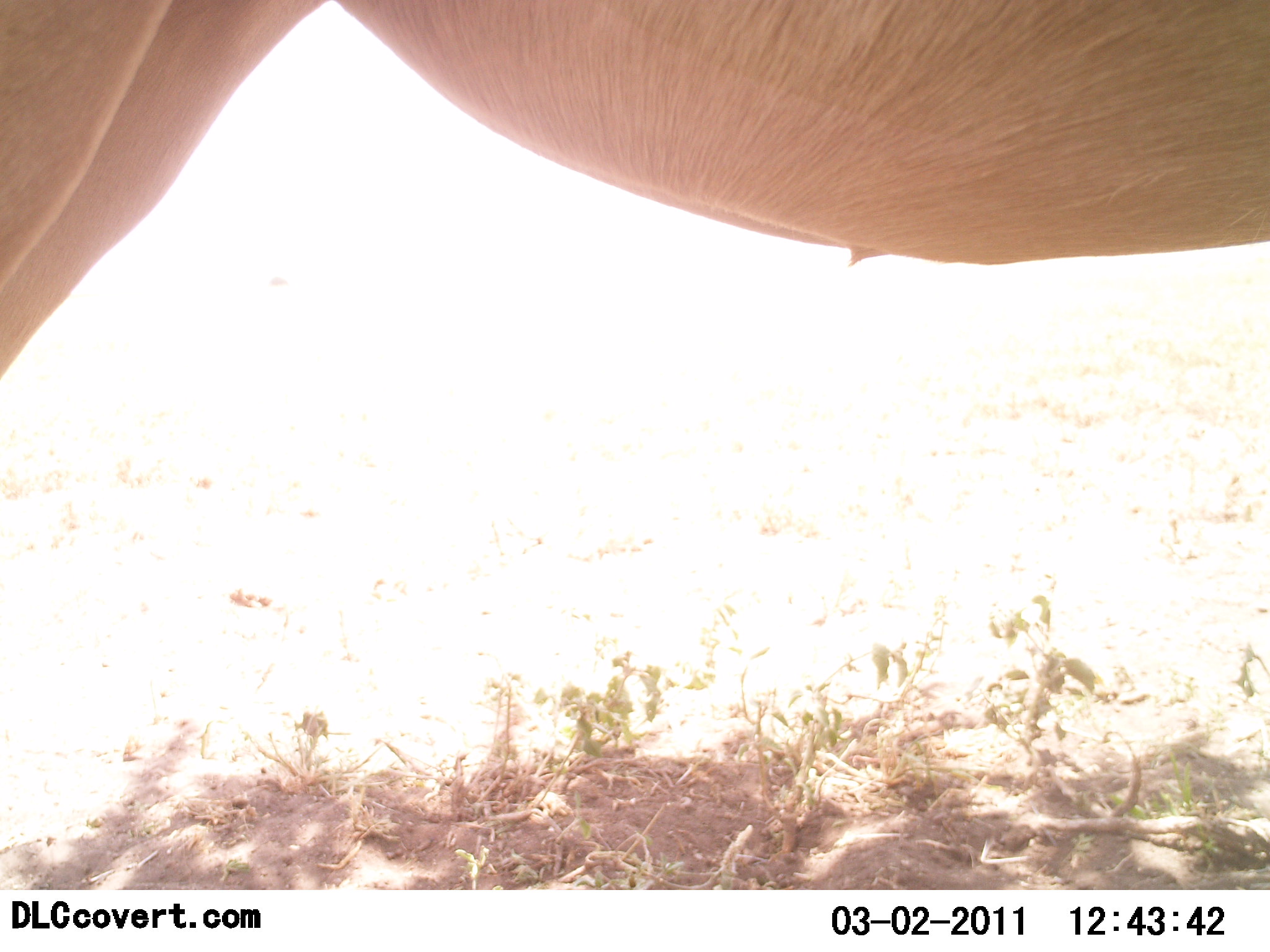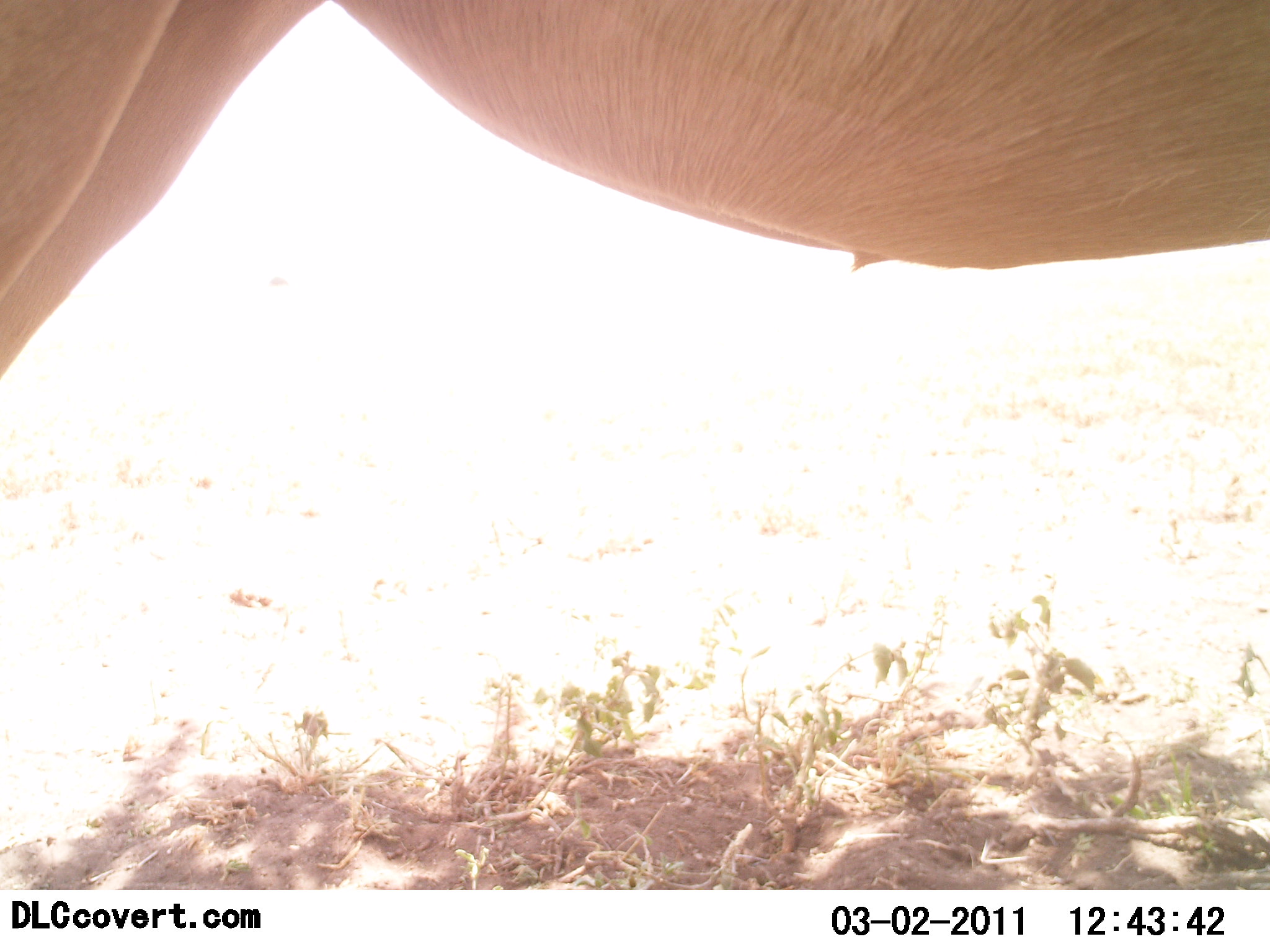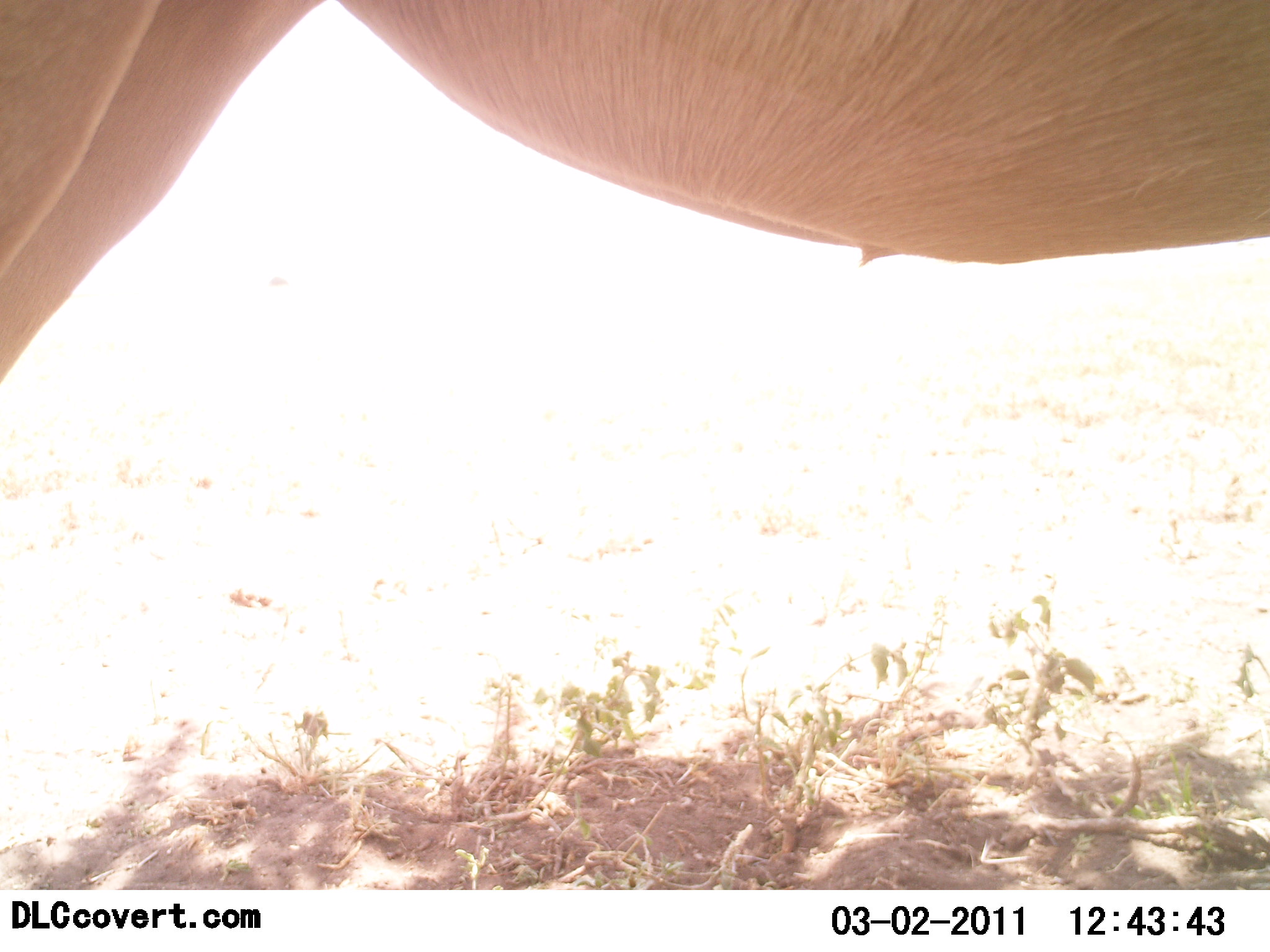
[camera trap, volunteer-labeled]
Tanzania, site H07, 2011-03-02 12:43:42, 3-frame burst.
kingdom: Animalia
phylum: Chordata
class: Mammalia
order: Artiodactyla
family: Bovidae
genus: Alcelaphus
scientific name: Alcelaphus buselaphus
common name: hartebeest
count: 1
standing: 100%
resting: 0%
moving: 0%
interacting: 0%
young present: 0%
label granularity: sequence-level